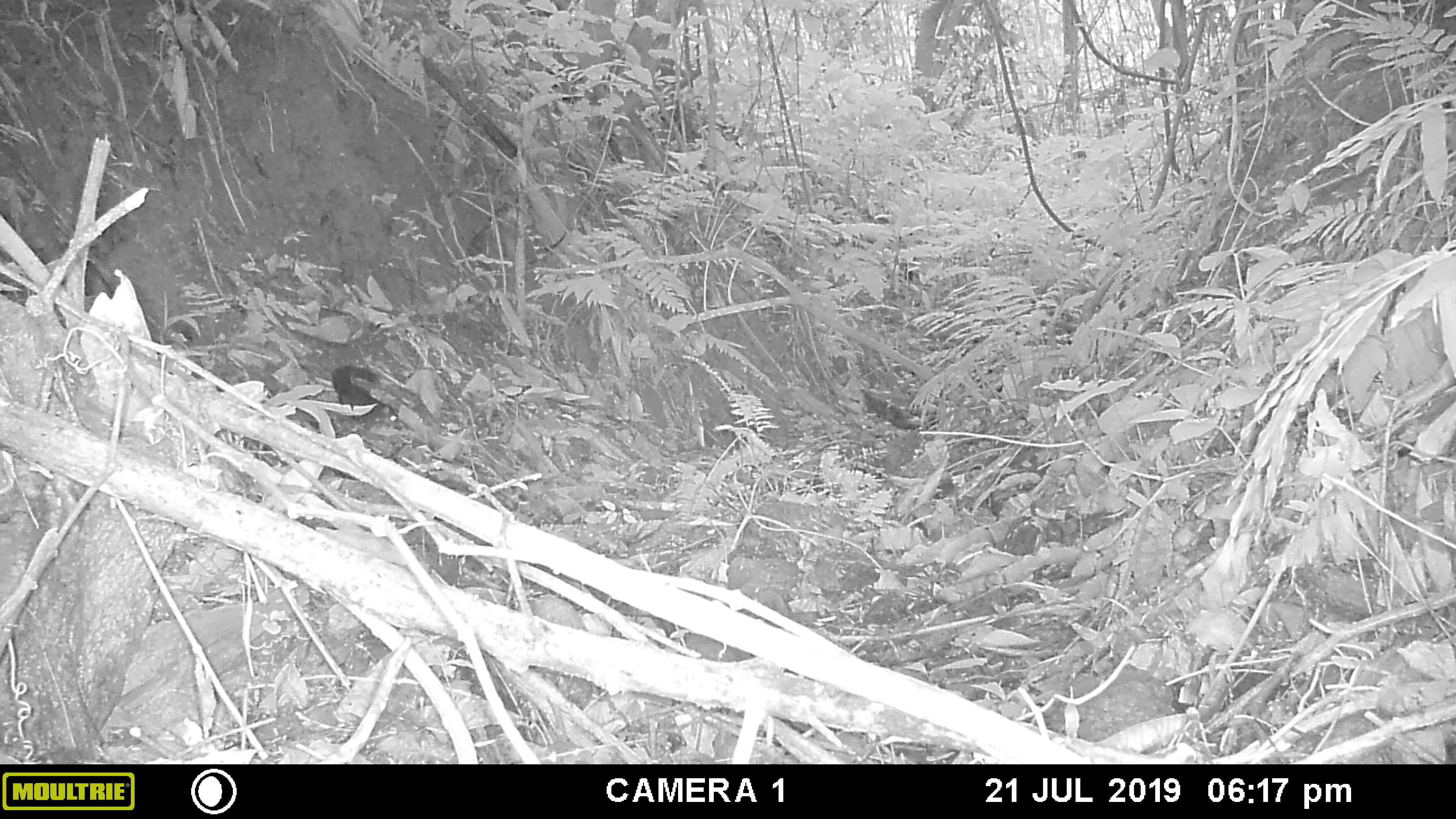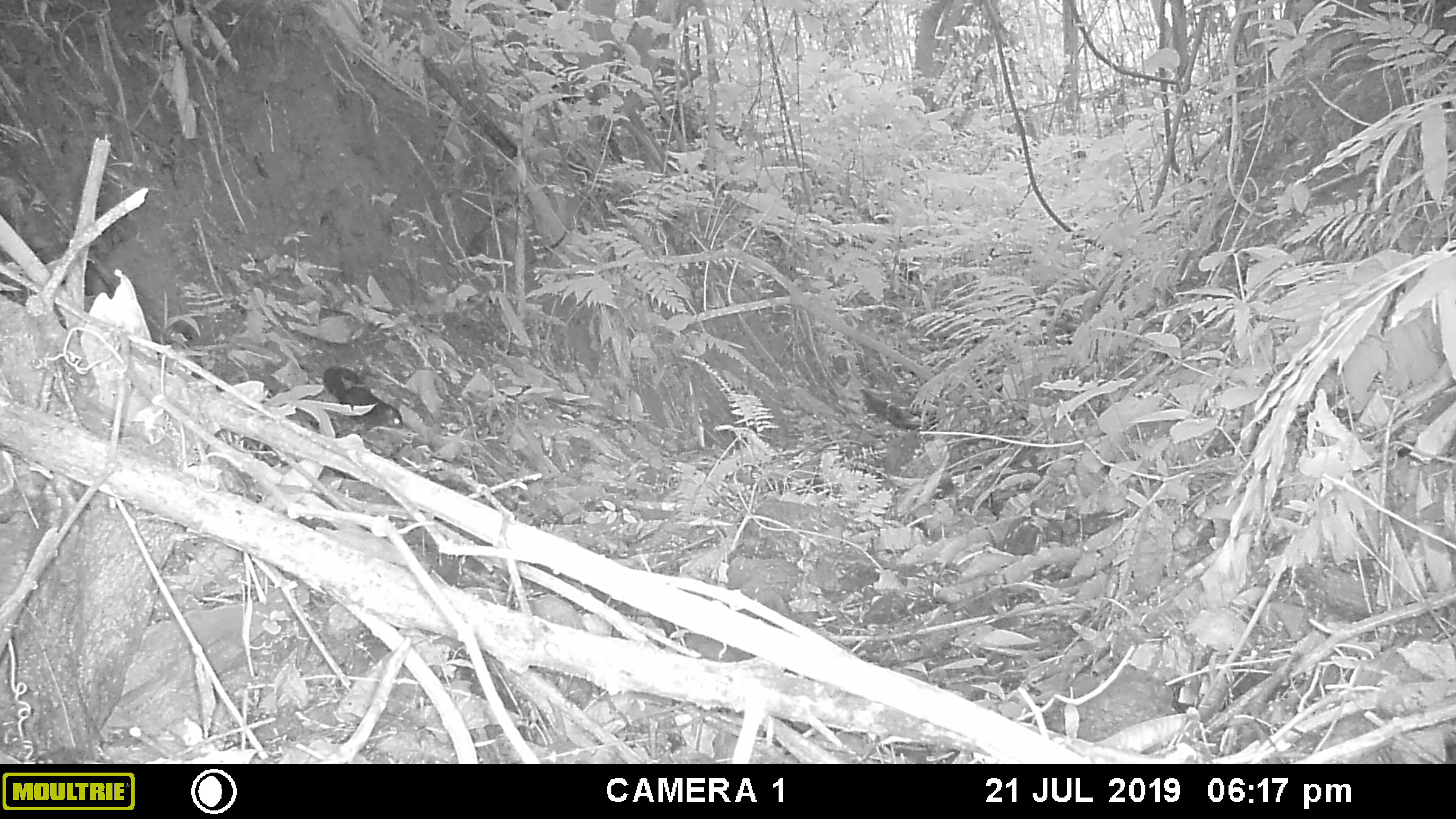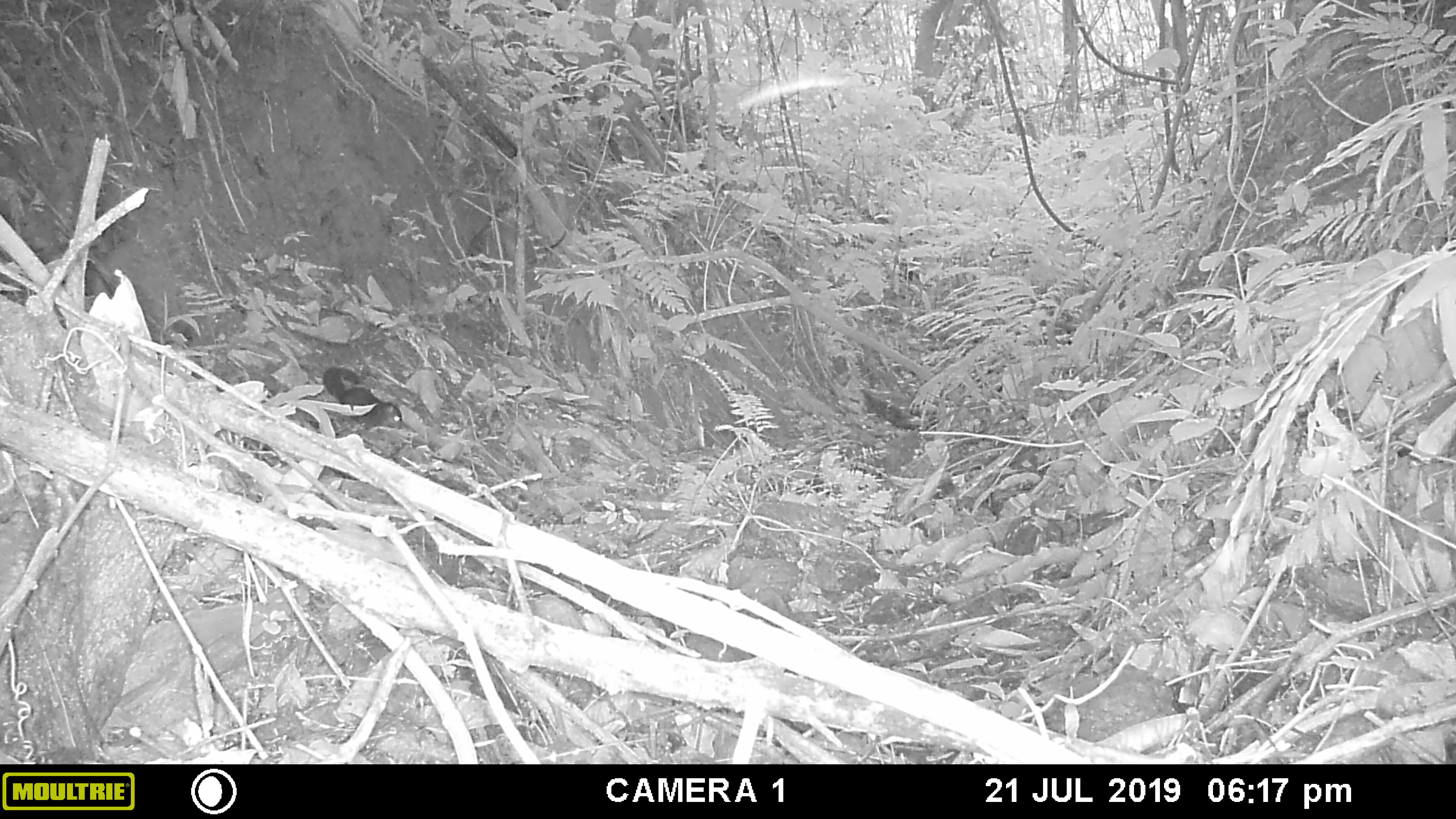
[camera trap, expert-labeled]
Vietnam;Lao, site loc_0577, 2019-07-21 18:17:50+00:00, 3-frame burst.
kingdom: Animalia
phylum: Chordata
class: Mammalia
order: Rodentia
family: Sciuridae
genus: Sciurus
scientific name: Sciurus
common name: squirrel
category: unidentified squirrel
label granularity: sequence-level